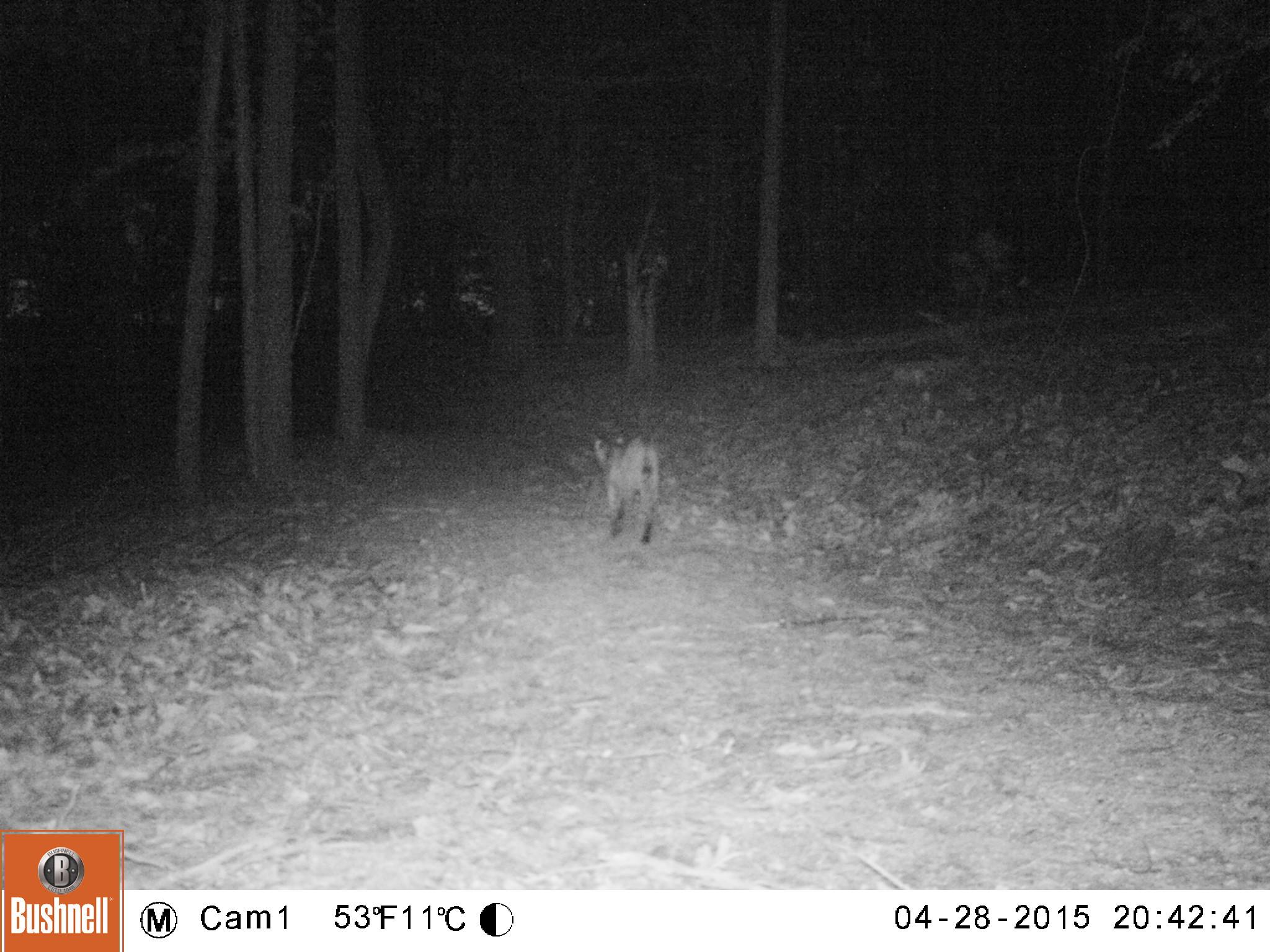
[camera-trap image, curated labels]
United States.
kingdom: Animalia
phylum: Chordata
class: Mammalia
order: Carnivora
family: Felidae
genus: Lynx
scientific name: Lynx rufus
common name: bobcat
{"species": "Bobcat (Lynx rufus)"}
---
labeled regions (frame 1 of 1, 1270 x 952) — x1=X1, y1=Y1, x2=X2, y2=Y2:
Bobcat: x1=584, y1=430, x2=669, y2=553